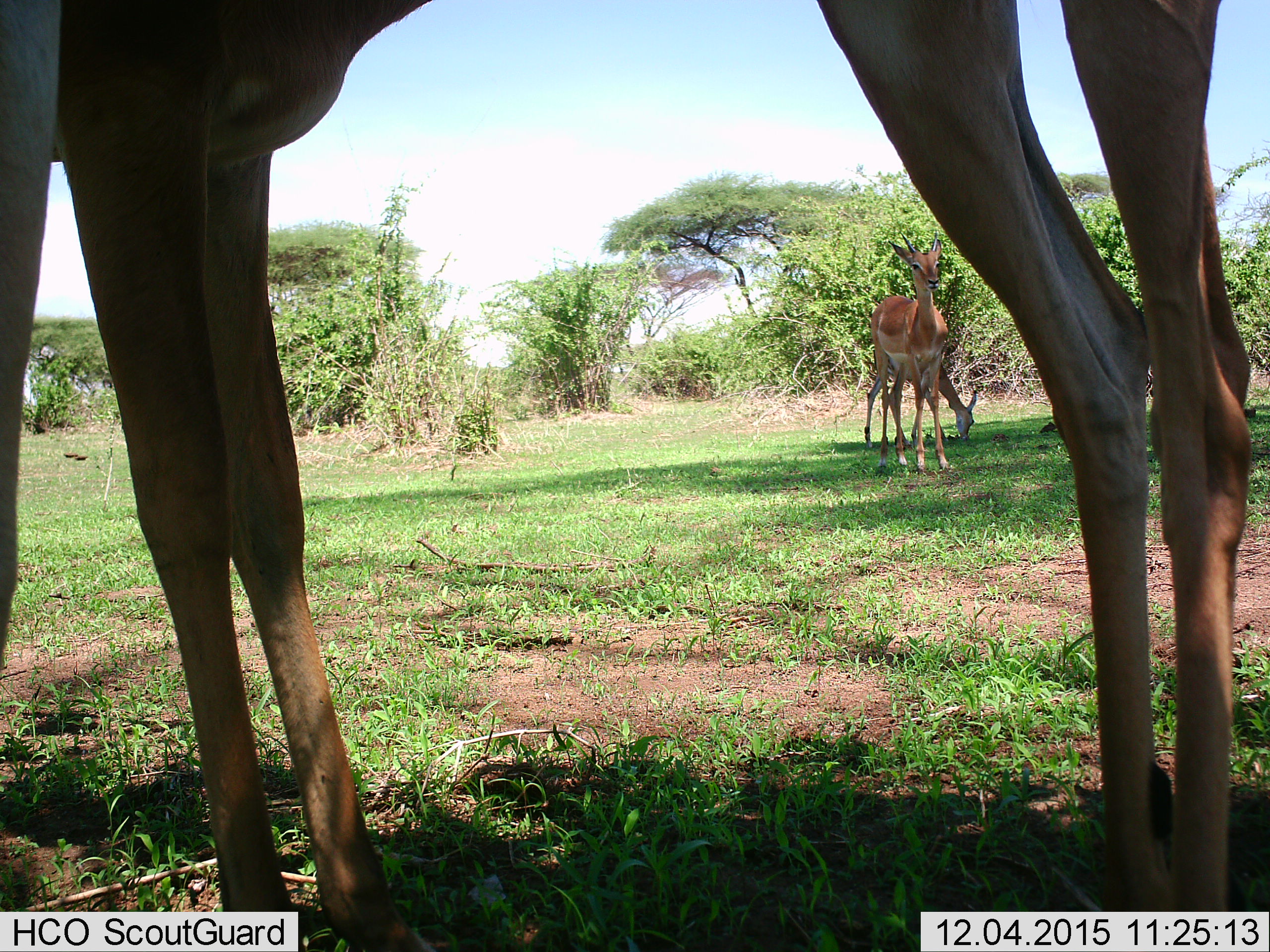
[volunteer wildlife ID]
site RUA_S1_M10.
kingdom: Animalia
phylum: Chordata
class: Mammalia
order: Artiodactyla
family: Bovidae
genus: Aepyceros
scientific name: Aepyceros melampus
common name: impala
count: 4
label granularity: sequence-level